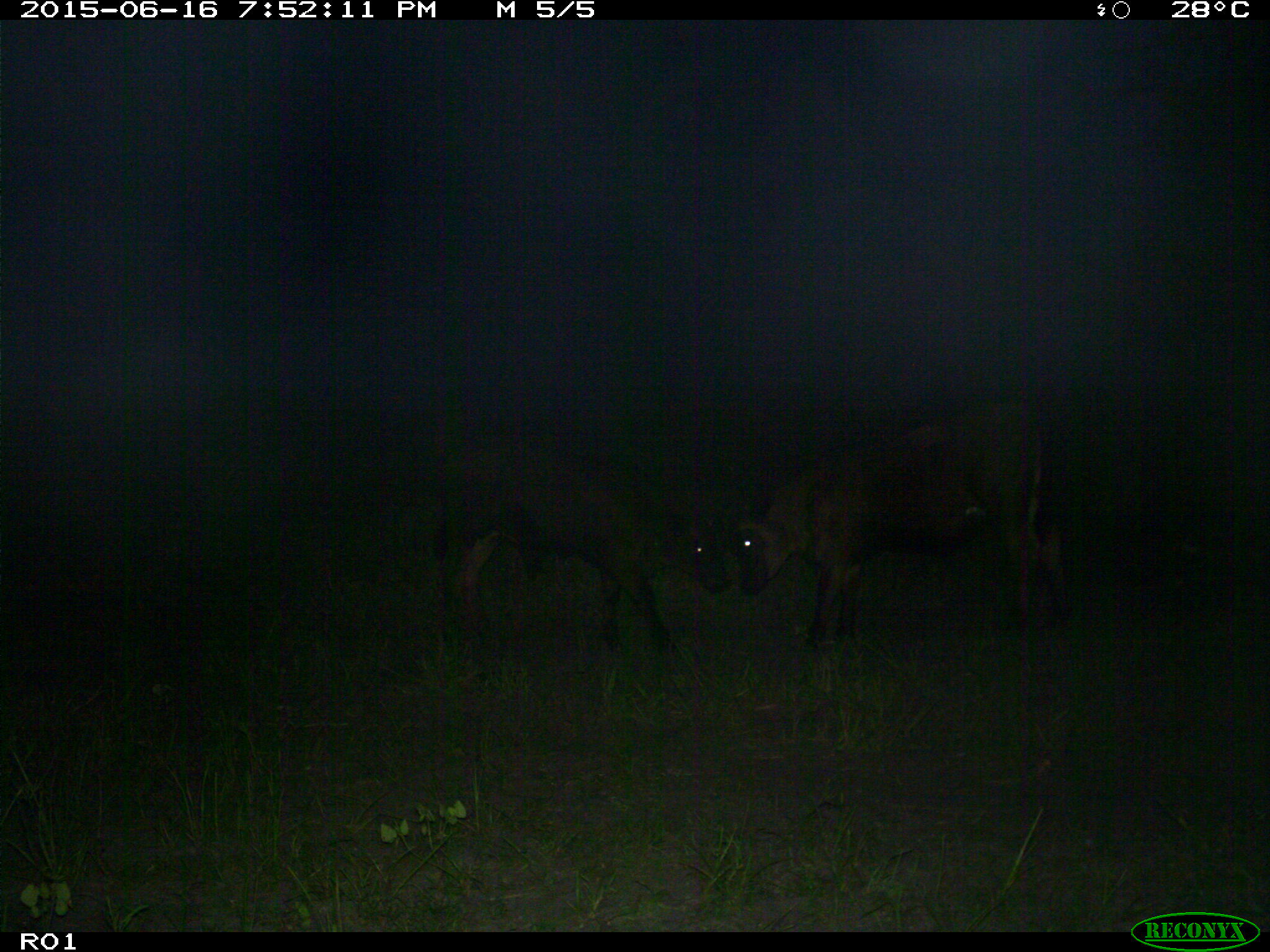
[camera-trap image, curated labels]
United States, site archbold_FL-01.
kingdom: Animalia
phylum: Chordata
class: Mammalia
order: Artiodactyla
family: Bovidae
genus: Bos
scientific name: Bos taurus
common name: domestic cow